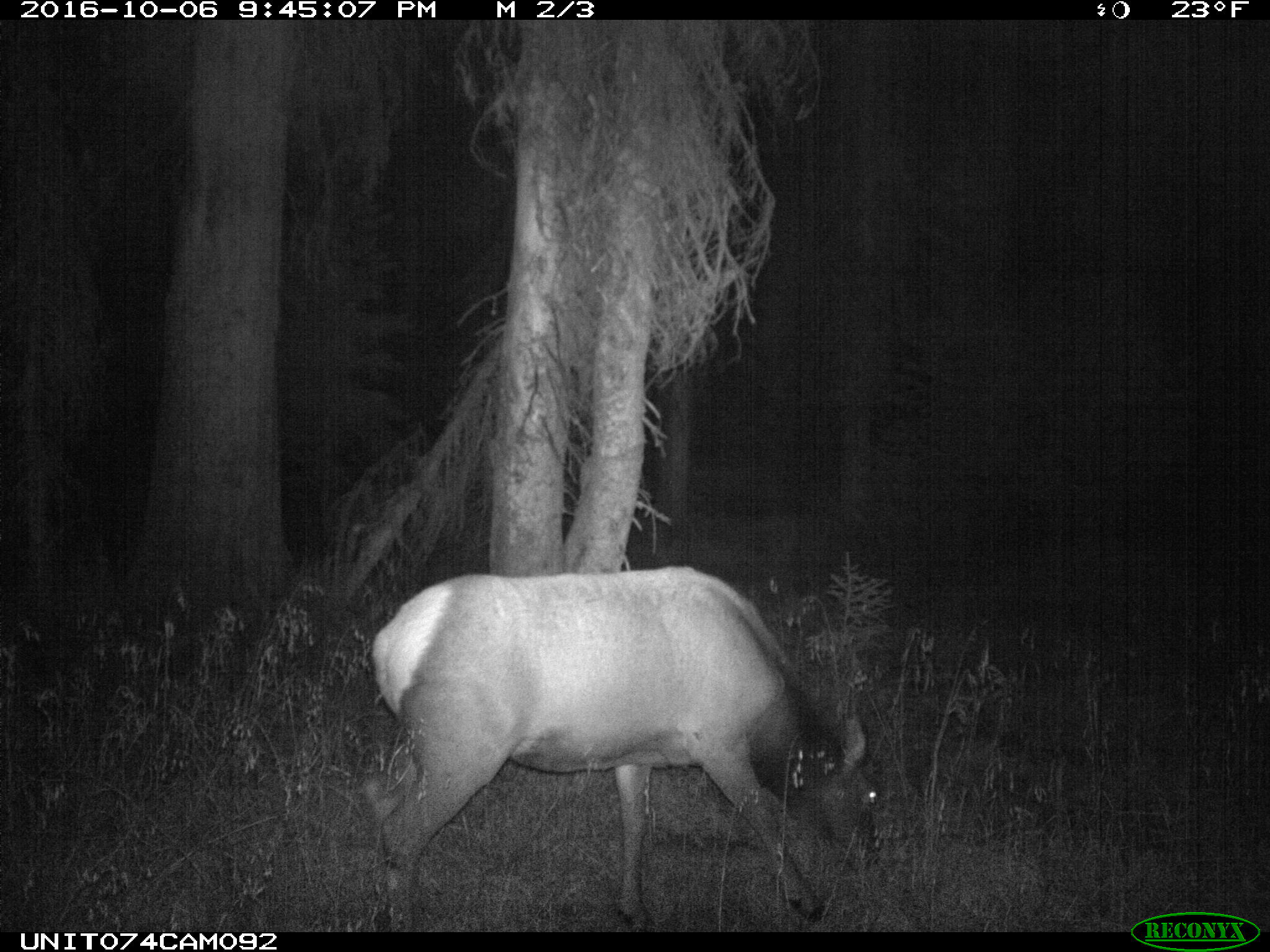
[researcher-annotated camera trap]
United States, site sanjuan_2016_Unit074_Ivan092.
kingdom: Animalia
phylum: Chordata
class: Mammalia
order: Artiodactyla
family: Cervidae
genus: Cervus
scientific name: Cervus elaphus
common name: red deer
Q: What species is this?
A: Cervus elaphus (red deer).